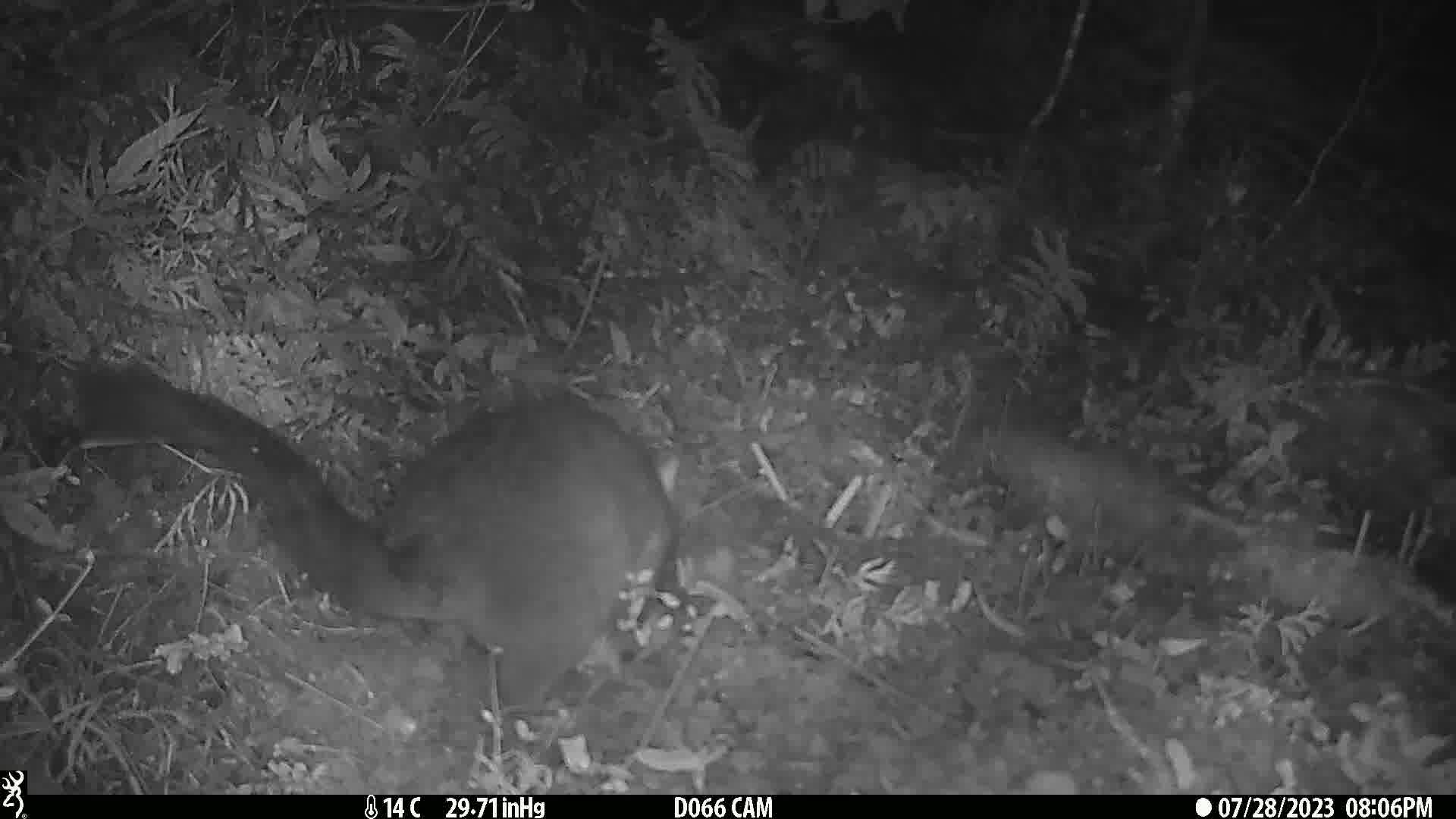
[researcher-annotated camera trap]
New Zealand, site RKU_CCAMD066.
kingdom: Animalia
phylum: Chordata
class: Mammalia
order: Diprotodontia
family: Phalangeridae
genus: Trichosurus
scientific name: Trichosurus vulpecula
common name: common brushtail possum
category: possum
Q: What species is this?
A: Possum (common brushtail possum) (Trichosurus vulpecula).